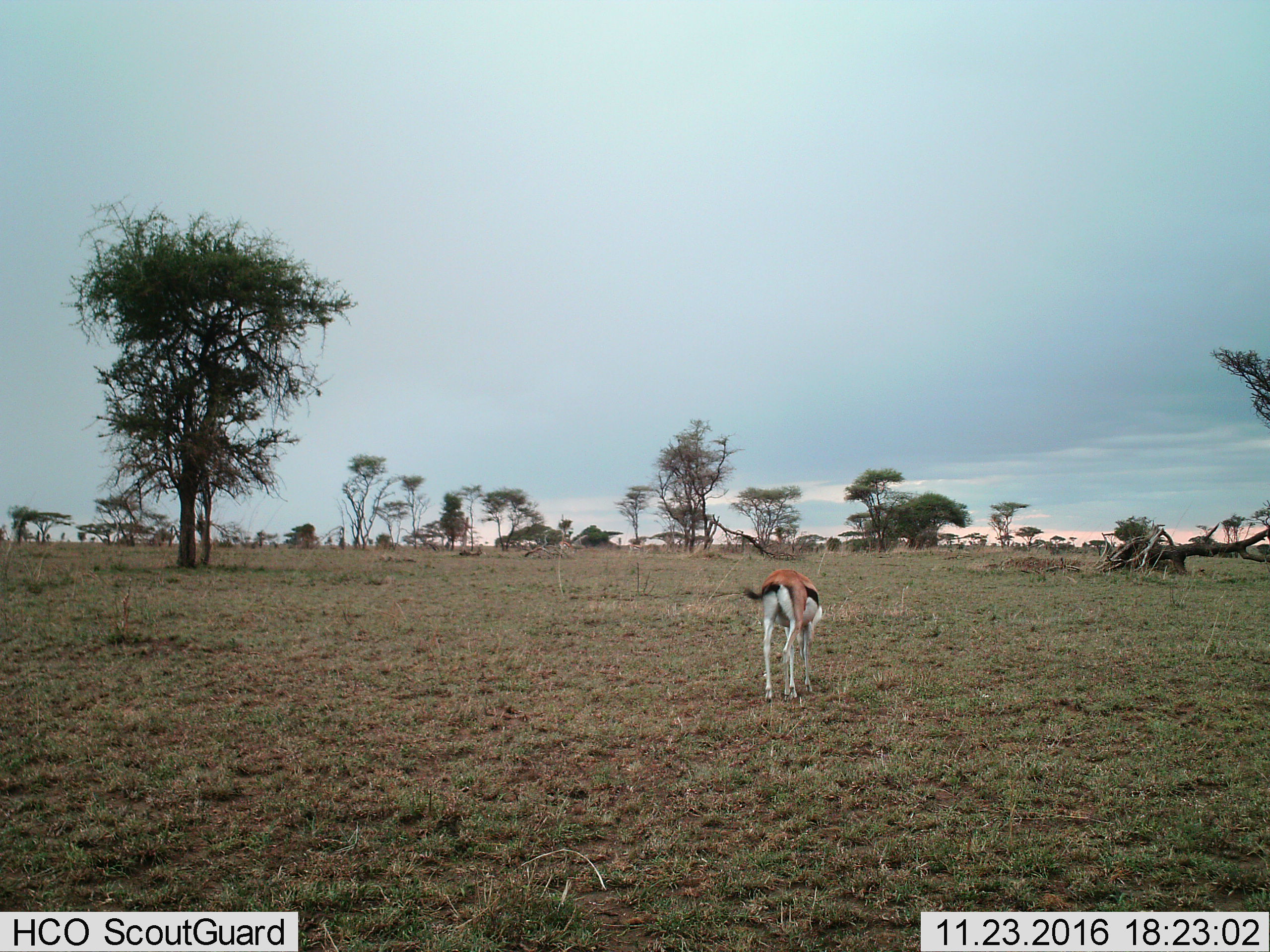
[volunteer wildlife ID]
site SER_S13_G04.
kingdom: Animalia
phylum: Chordata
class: Mammalia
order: Artiodactyla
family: Bovidae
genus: Eudorcas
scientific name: Eudorcas thomsonii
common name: thomson's gazelle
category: gazellethomsons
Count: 1.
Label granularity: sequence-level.